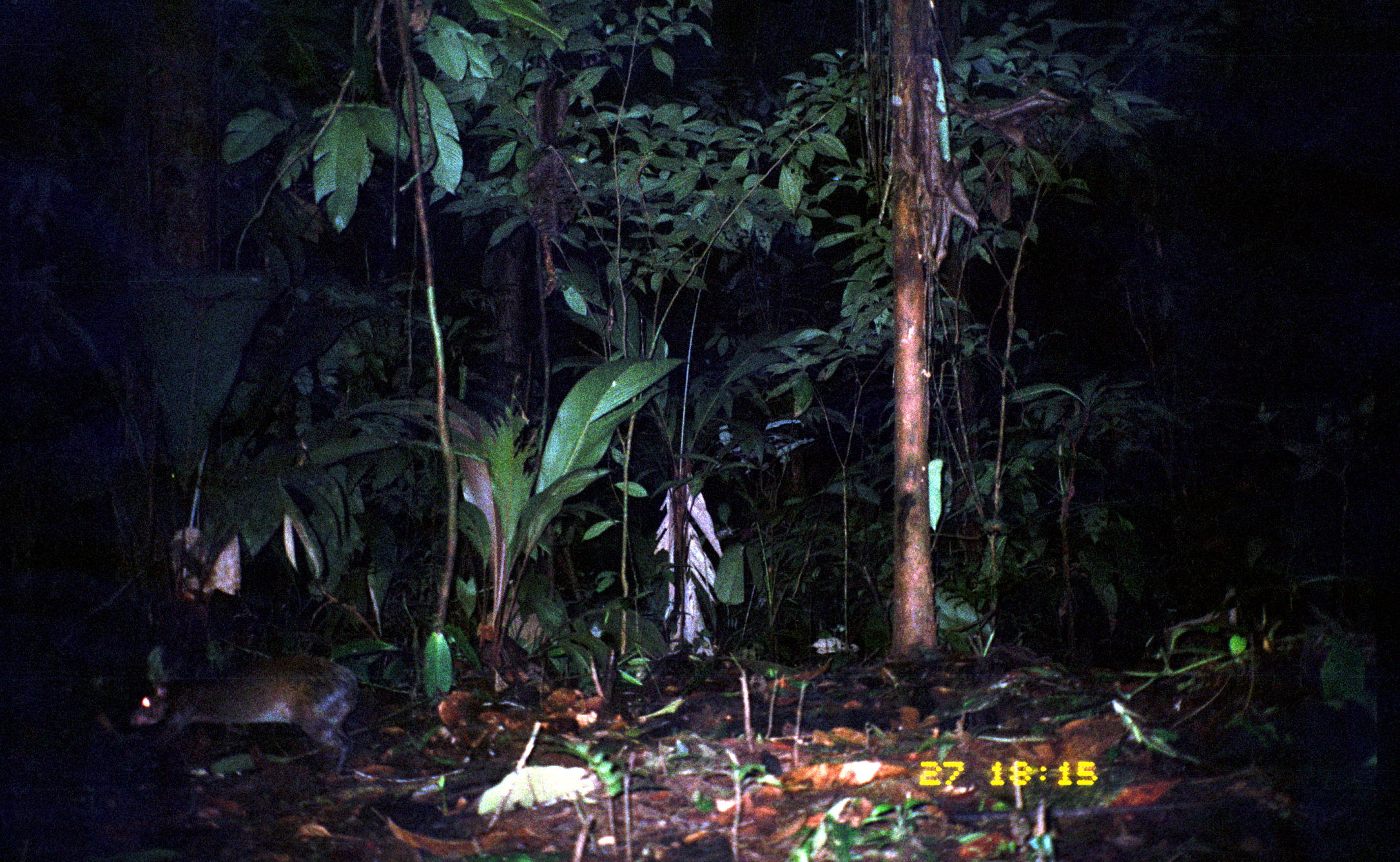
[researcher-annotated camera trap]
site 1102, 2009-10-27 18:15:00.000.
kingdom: Animalia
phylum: Chordata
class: Mammalia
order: Rodentia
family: Dasyproctidae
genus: Dasyprocta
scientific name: Dasyprocta punctata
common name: central american agouti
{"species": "Dasyprocta punctata (central american agouti)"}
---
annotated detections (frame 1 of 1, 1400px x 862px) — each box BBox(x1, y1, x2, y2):
dasyprocta punctata: BBox(128, 649, 364, 779)